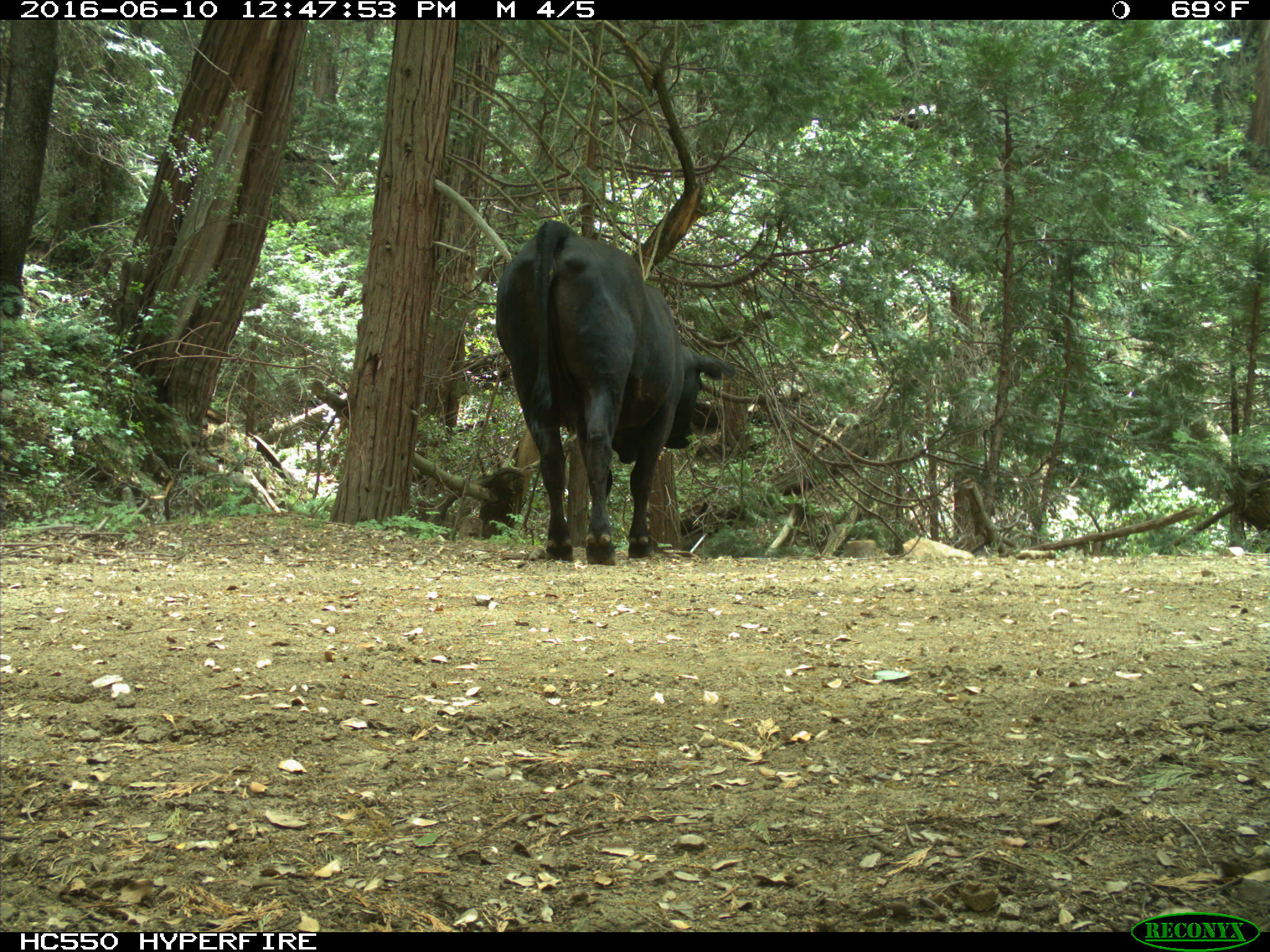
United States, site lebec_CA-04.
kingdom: Animalia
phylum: Chordata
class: Mammalia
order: Artiodactyla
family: Bovidae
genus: Bos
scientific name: Bos taurus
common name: domestic cow